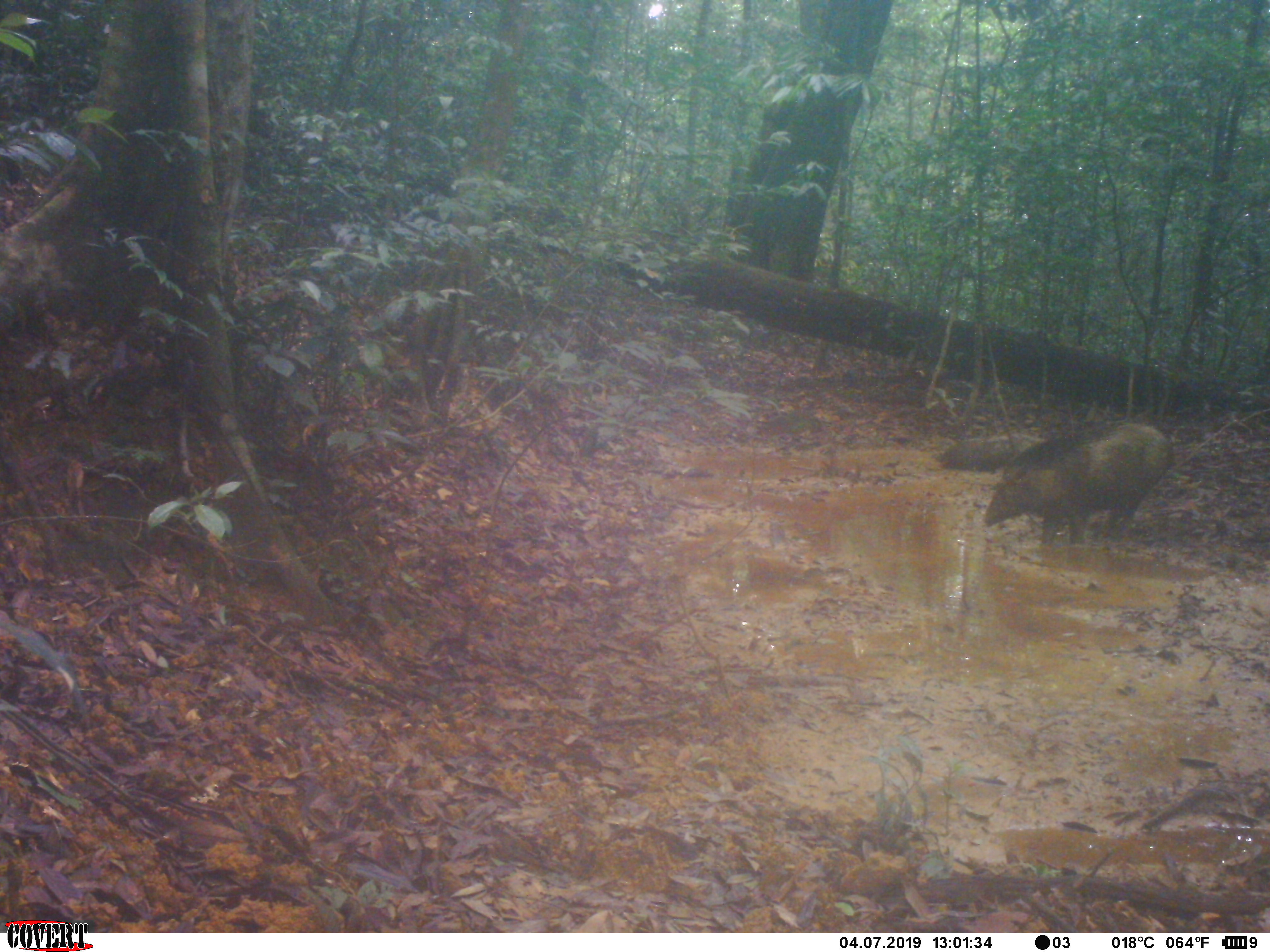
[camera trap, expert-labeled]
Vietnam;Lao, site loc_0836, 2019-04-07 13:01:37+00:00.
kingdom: Animalia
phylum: Chordata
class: Mammalia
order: Artiodactyla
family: Suidae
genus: Sus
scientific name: Sus scrofa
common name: eurasian wild pig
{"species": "eurasian wild pig (Sus scrofa)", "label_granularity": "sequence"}